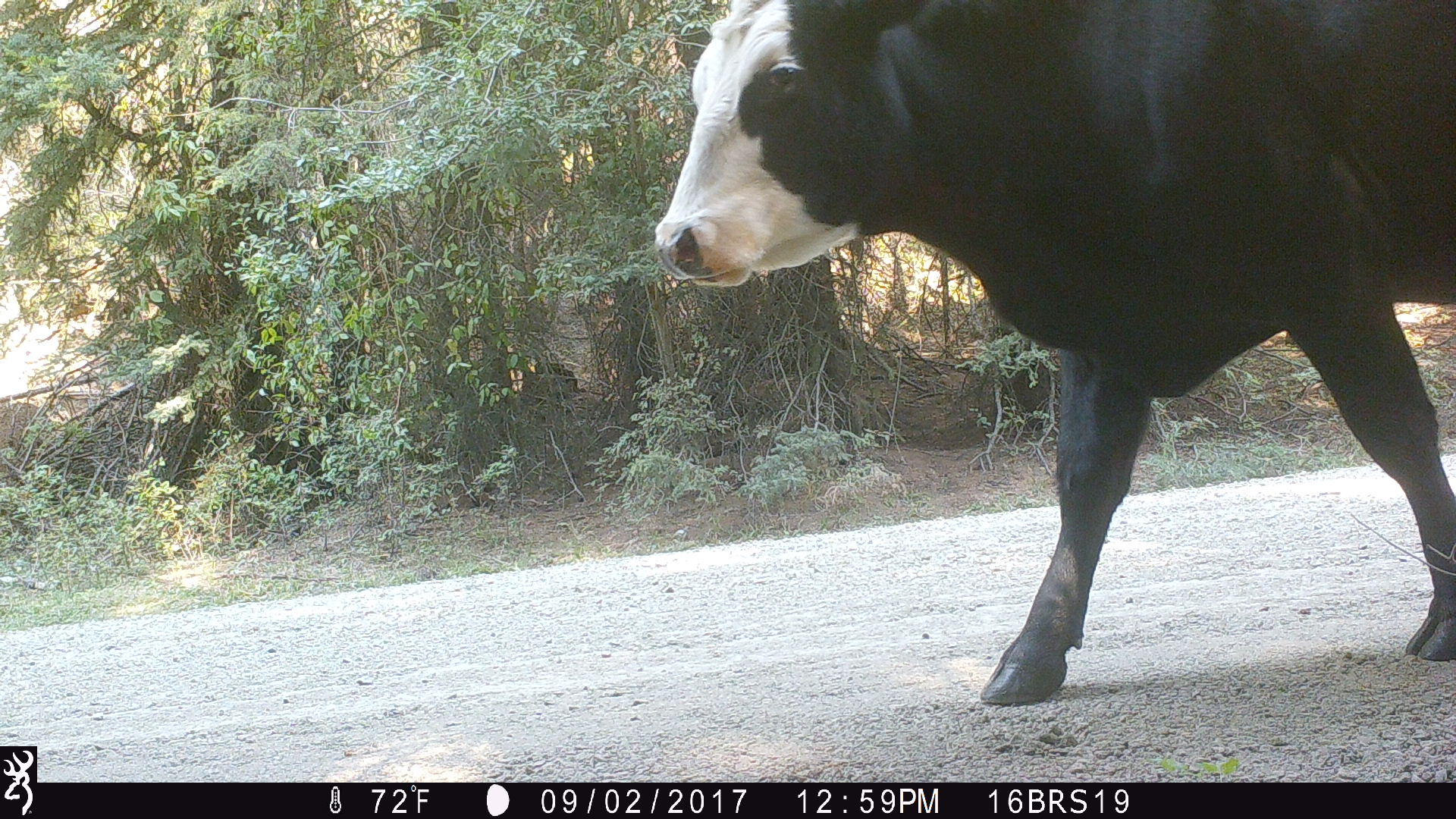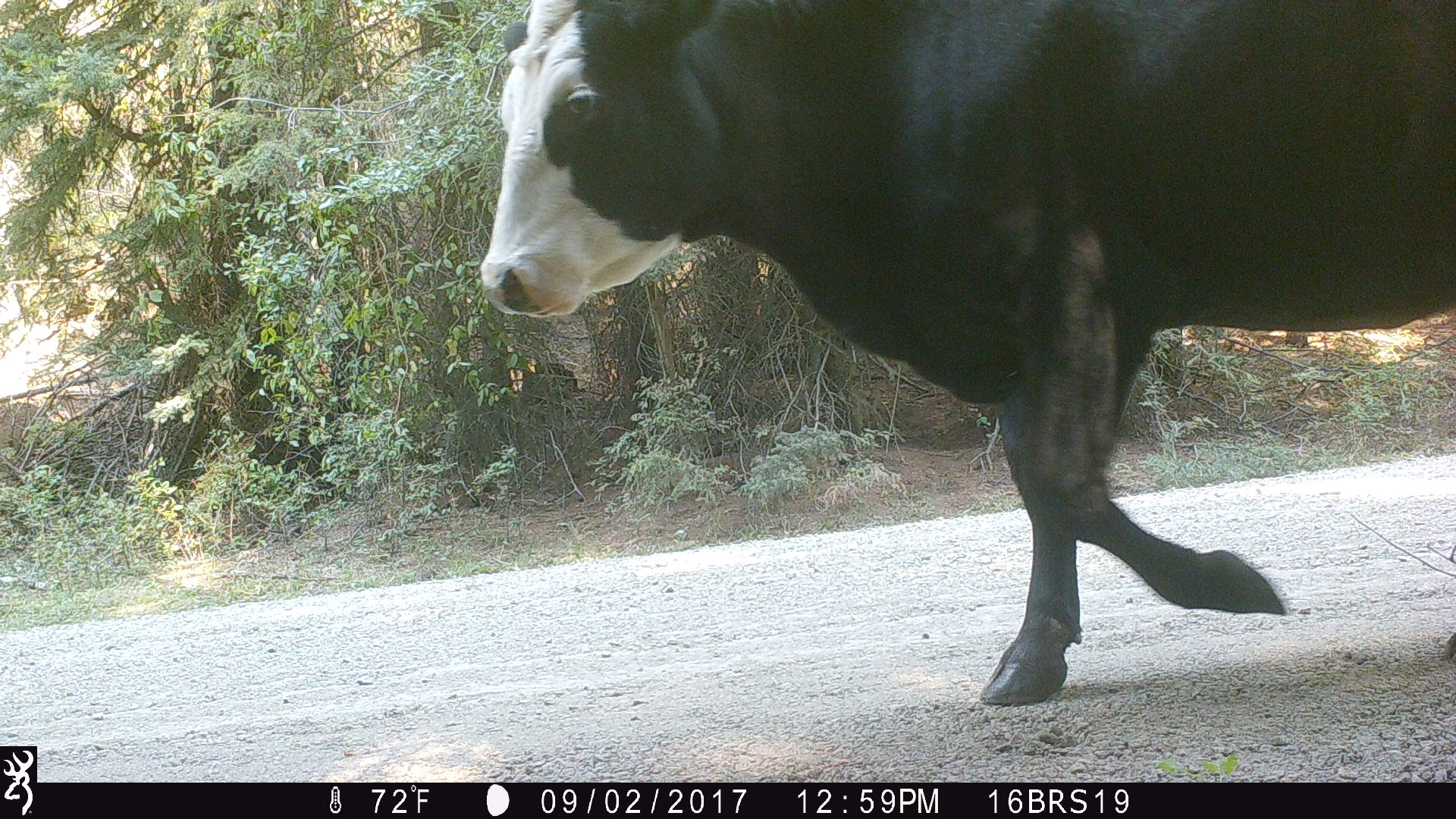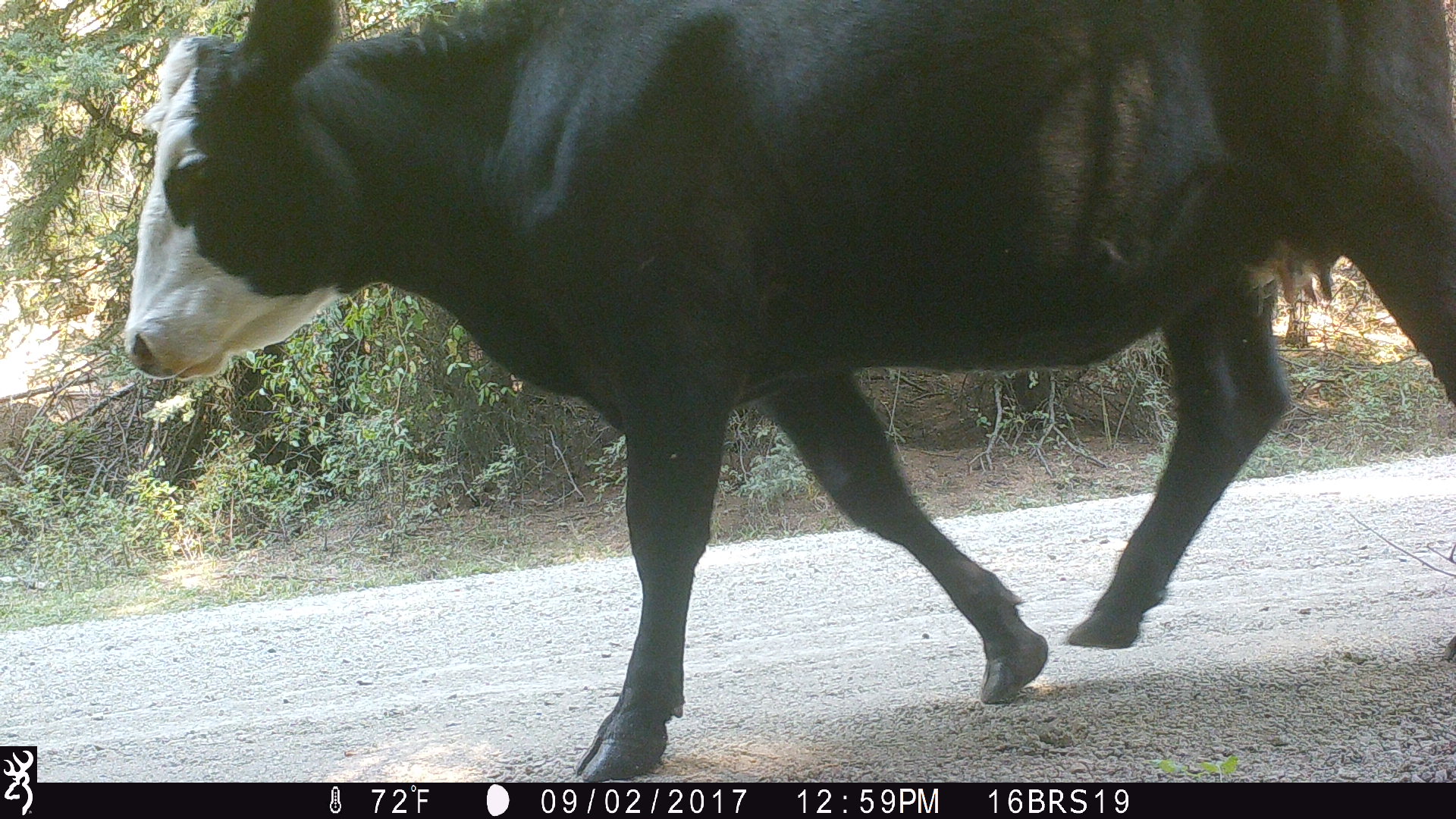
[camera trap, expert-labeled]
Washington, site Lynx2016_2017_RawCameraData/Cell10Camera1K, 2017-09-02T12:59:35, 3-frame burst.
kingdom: Animalia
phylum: Chordata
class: Mammalia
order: Artiodactyla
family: Bovidae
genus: Bos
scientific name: Bos taurus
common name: domestic cattle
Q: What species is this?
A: Domestic cattle (Bos taurus).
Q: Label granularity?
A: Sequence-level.